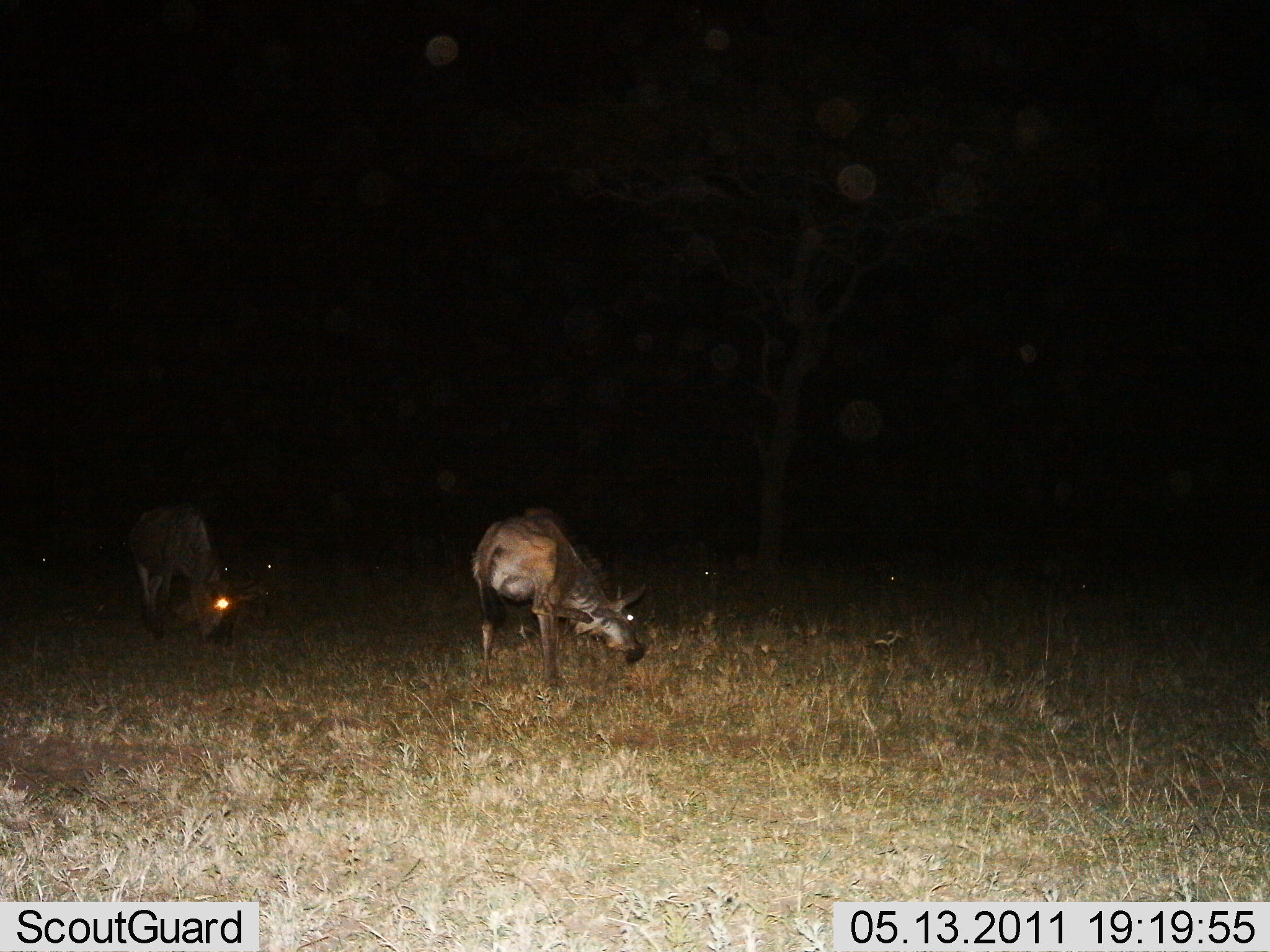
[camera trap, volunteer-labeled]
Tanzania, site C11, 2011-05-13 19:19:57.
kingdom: Animalia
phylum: Chordata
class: Mammalia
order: Artiodactyla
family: Bovidae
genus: Connochaetes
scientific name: Connochaetes taurinus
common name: blue wildebeest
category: wildebeest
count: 2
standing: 25%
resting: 0%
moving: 0%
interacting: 0%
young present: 0%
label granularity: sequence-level